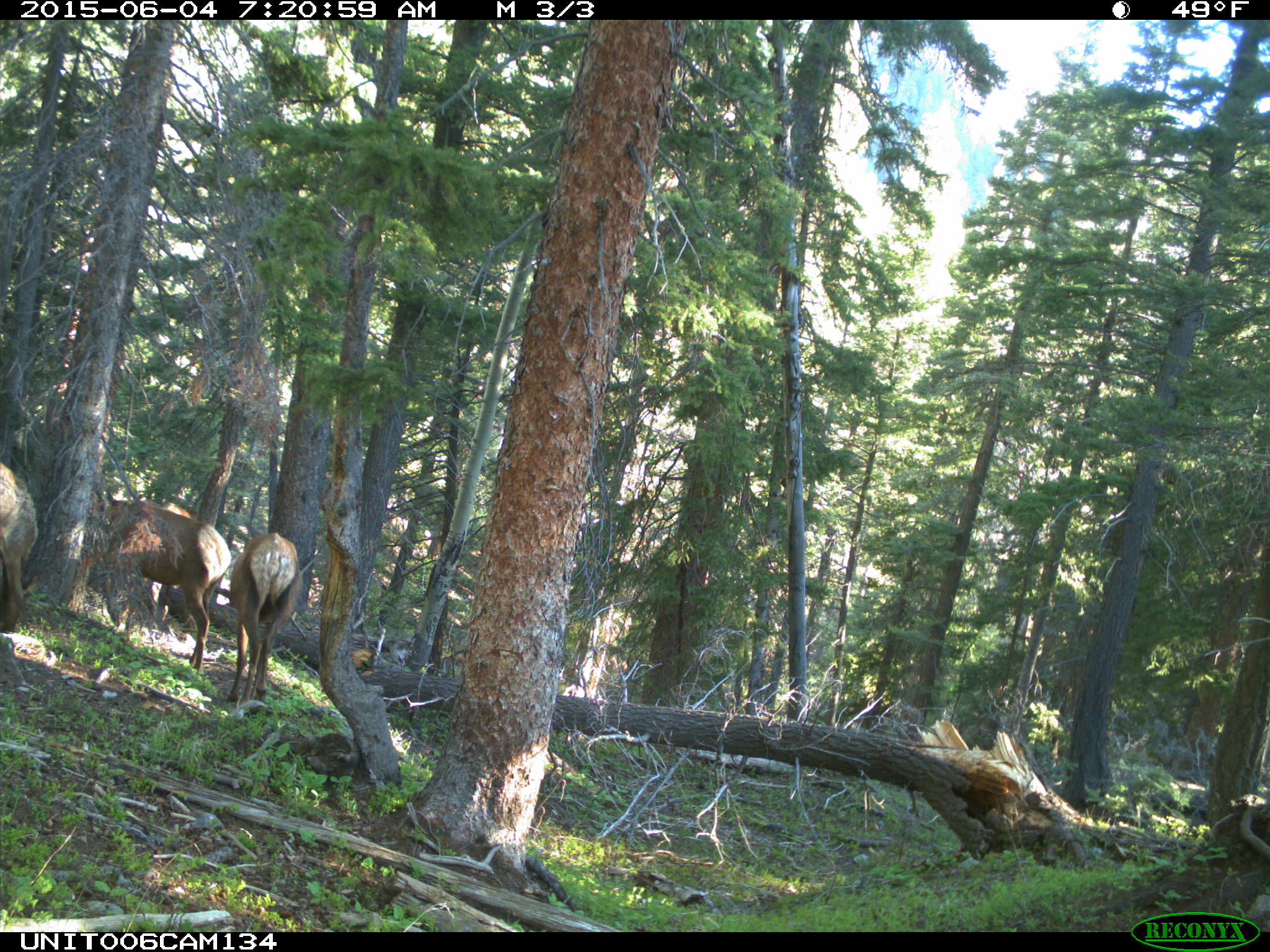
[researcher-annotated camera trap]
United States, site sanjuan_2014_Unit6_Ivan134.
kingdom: Animalia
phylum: Chordata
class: Mammalia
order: Artiodactyla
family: Cervidae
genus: Cervus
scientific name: Cervus elaphus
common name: red deer